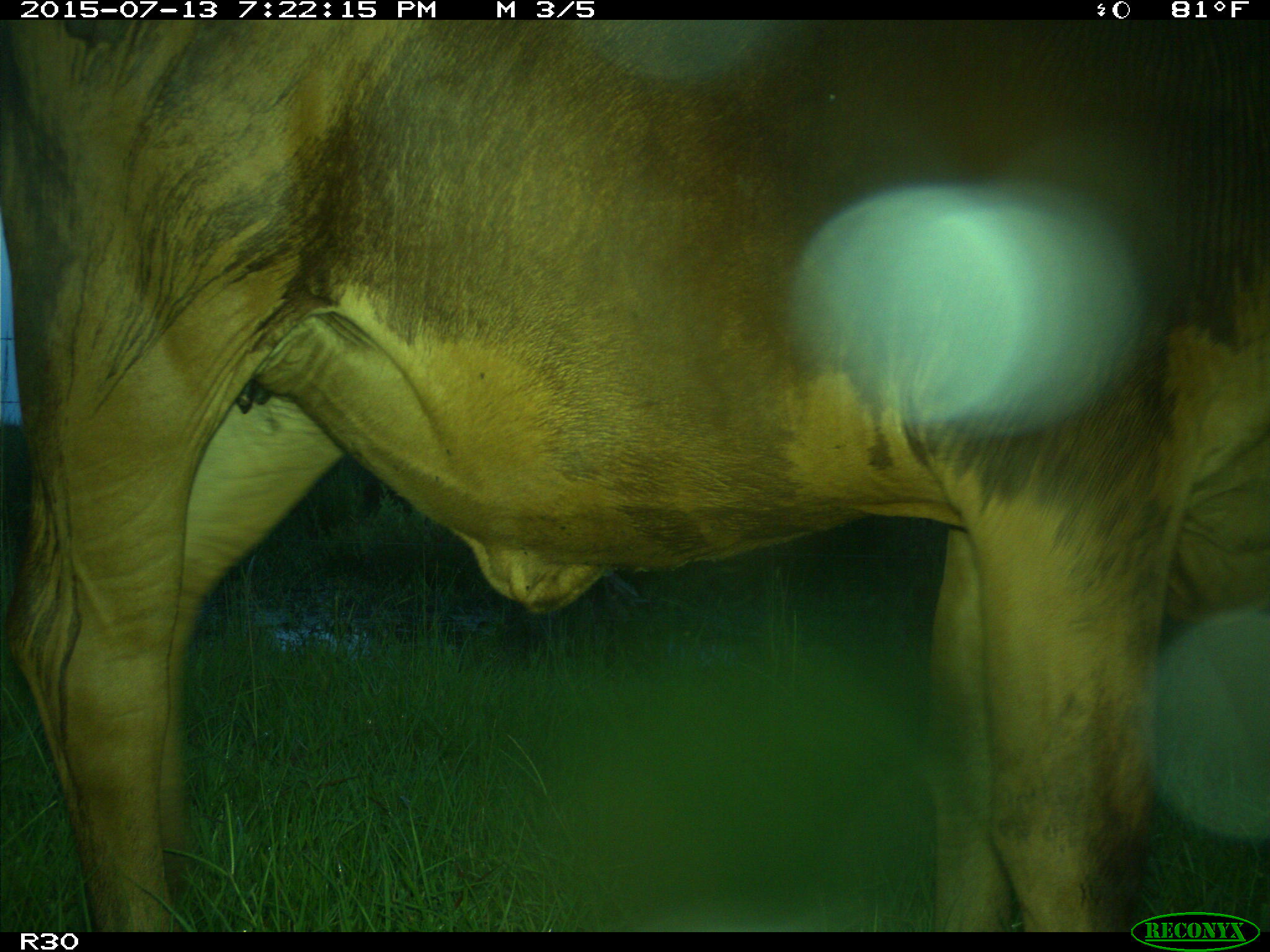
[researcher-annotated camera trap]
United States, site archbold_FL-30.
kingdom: Animalia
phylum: Chordata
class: Mammalia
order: Artiodactyla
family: Bovidae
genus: Bos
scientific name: Bos taurus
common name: domestic cow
Bos taurus (domestic cow).